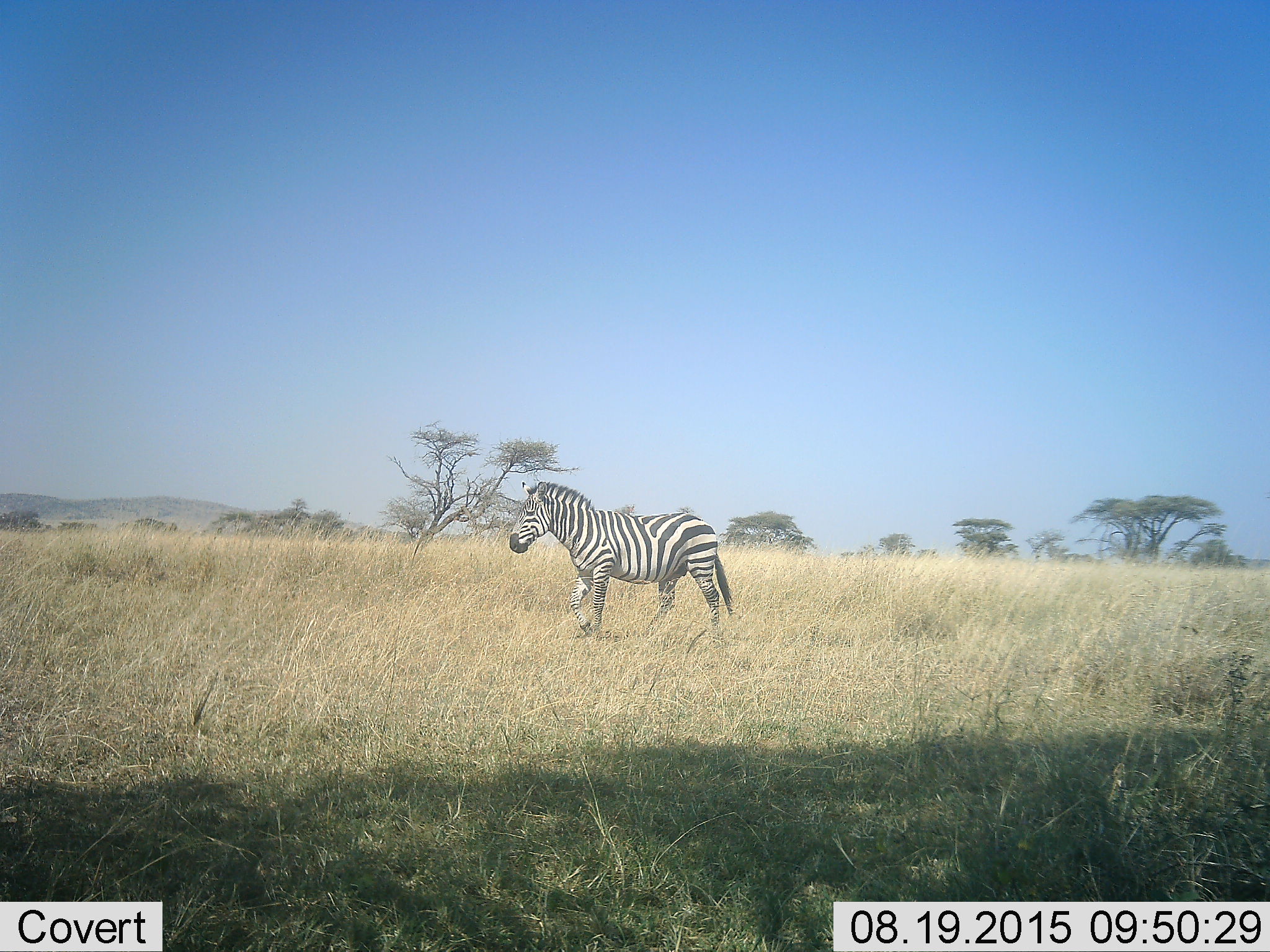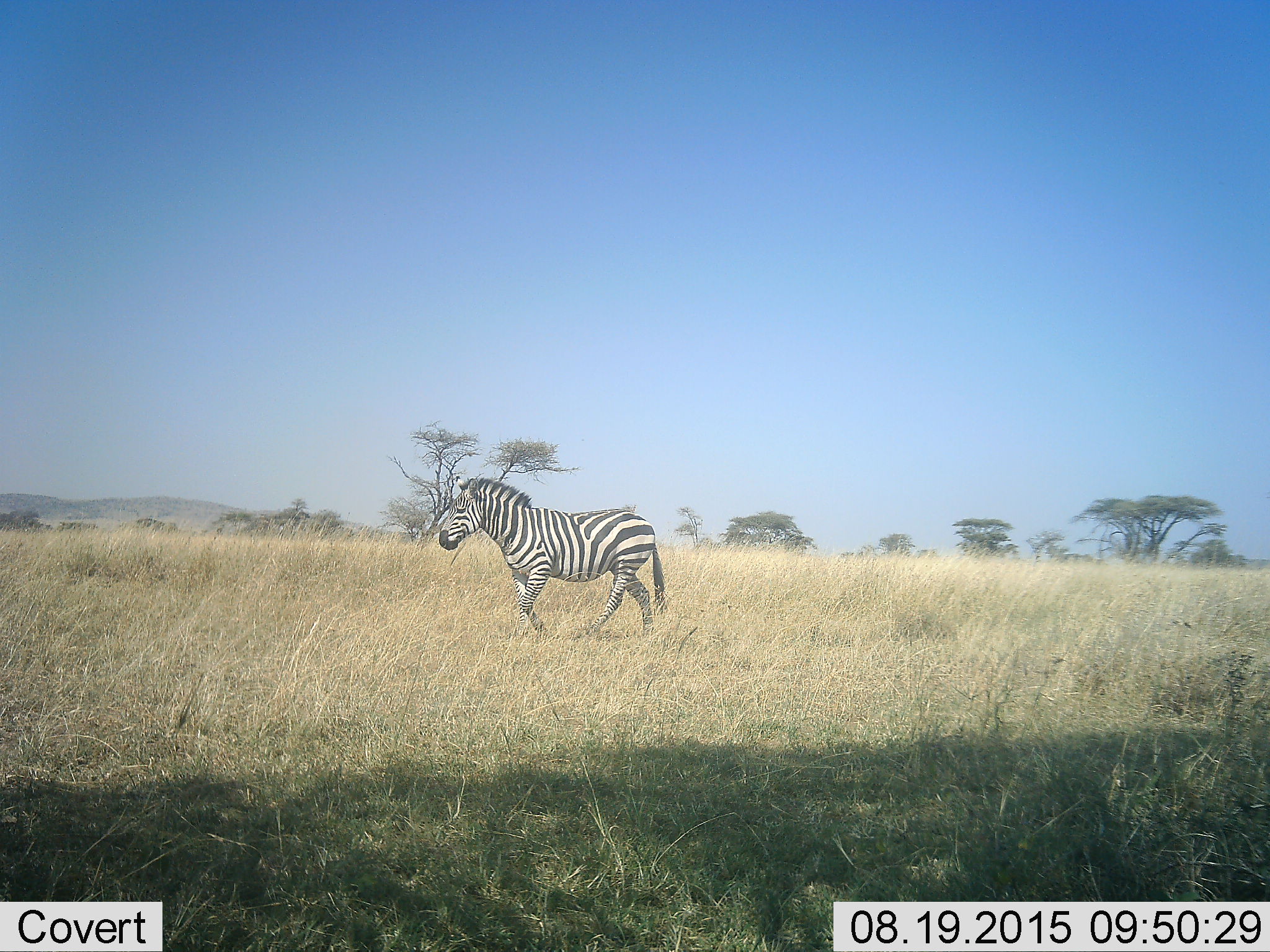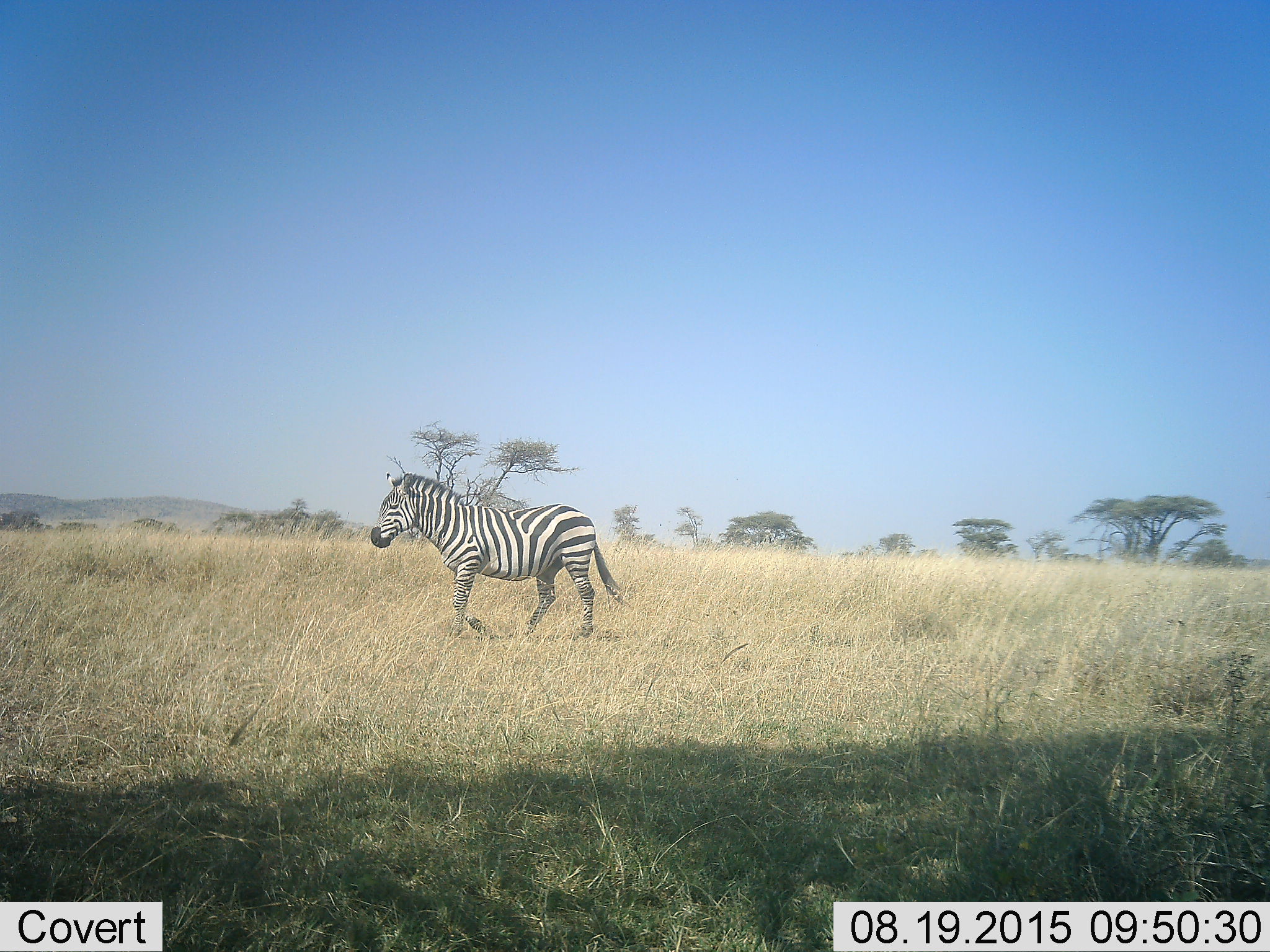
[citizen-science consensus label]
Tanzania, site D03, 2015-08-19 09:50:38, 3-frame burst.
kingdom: Animalia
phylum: Chordata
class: Mammalia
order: Perissodactyla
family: Equidae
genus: Equus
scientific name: Equus quagga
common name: plains zebra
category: zebra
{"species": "zebra (plains zebra) (Equus quagga)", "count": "1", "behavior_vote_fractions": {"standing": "8%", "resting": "0%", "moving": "92%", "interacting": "0%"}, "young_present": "0%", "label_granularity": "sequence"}